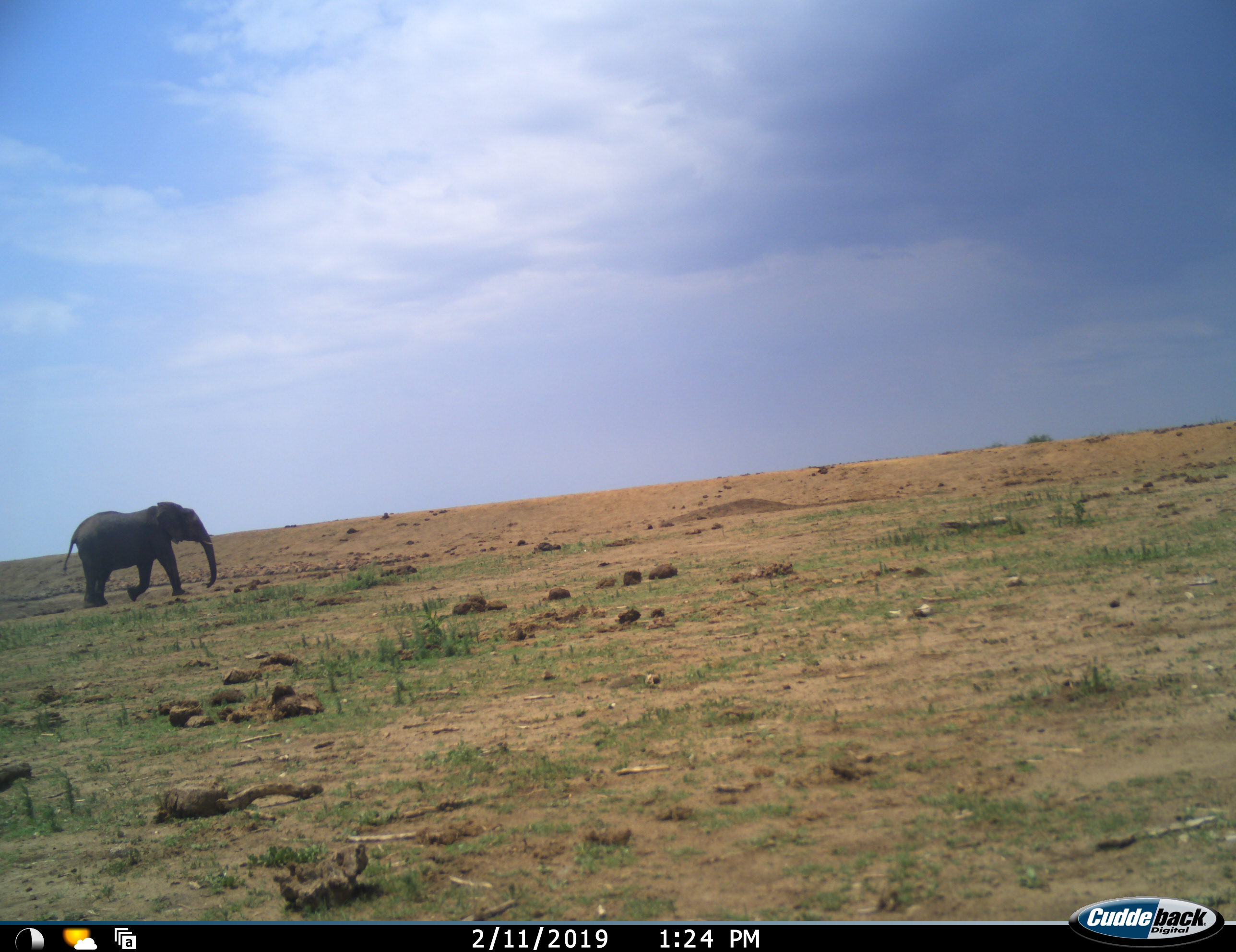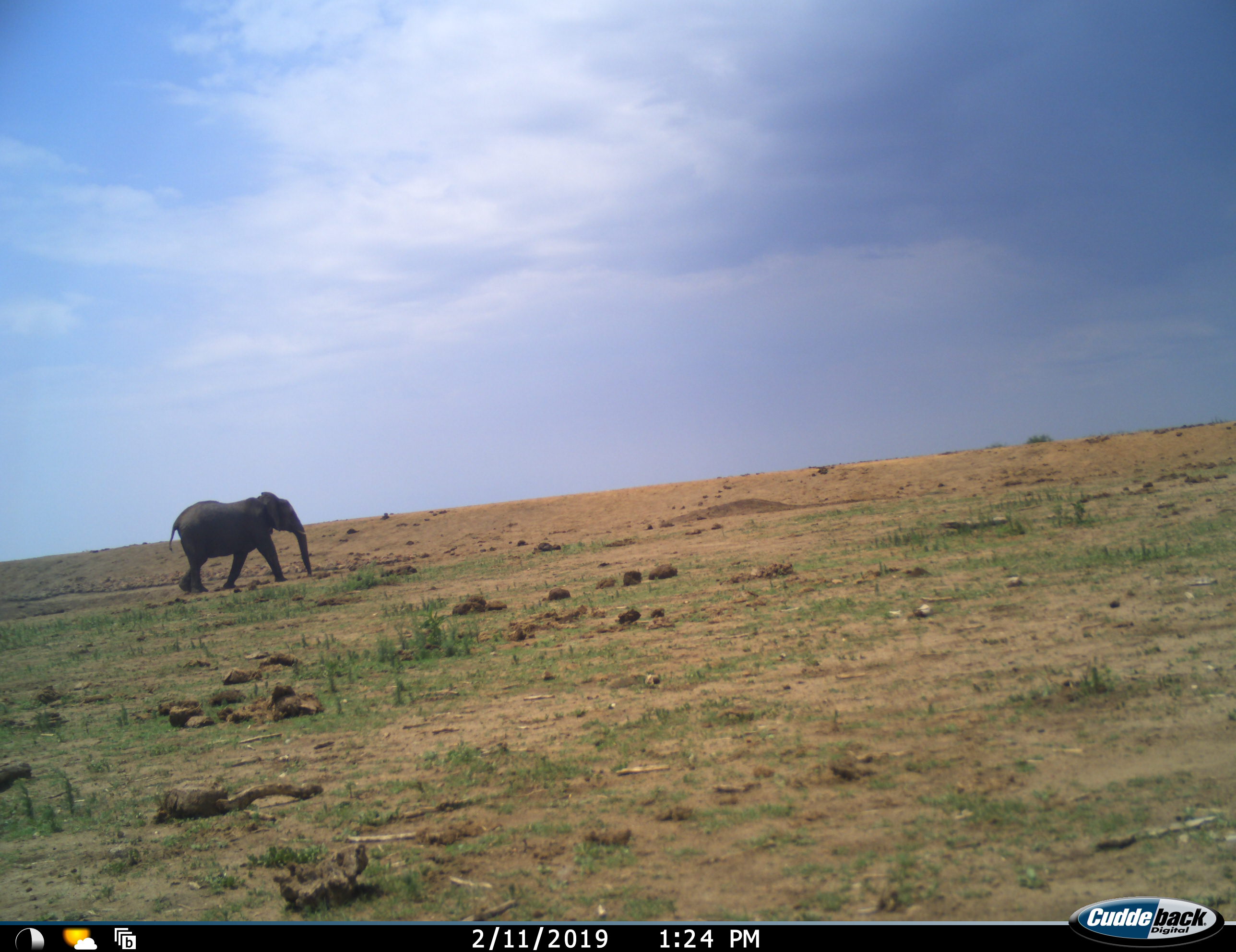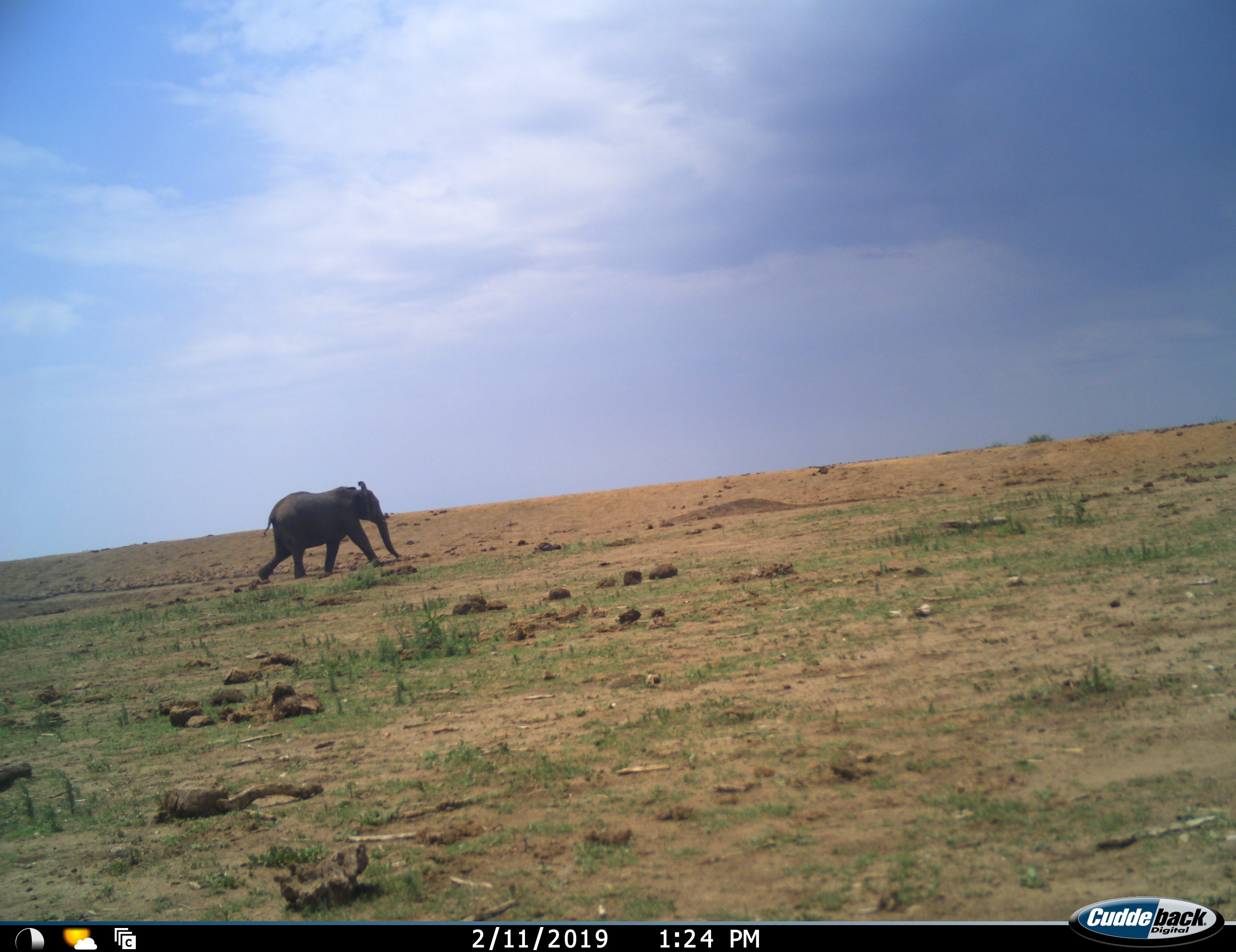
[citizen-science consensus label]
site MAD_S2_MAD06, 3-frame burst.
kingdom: Animalia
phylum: Chordata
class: Mammalia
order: Proboscidea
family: Elephantidae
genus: Loxodonta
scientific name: Loxodonta africana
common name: african bush elephant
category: elephant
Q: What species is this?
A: Elephant (african bush elephant) (Loxodonta africana).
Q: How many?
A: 1.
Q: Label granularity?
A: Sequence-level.